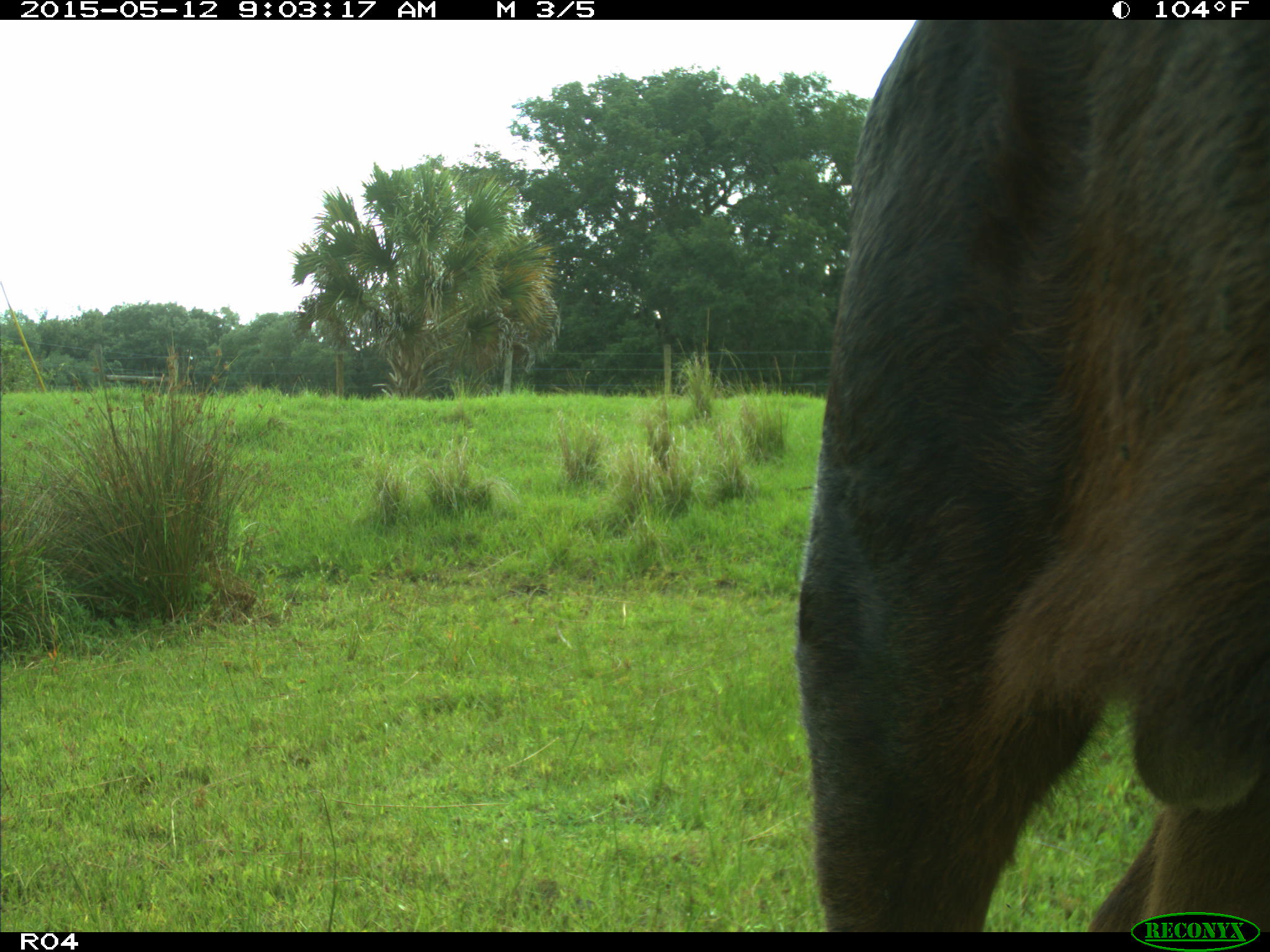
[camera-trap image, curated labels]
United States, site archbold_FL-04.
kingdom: Animalia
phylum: Chordata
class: Mammalia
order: Artiodactyla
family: Bovidae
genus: Bos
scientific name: Bos taurus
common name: domestic cow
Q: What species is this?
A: Bos taurus (domestic cow).